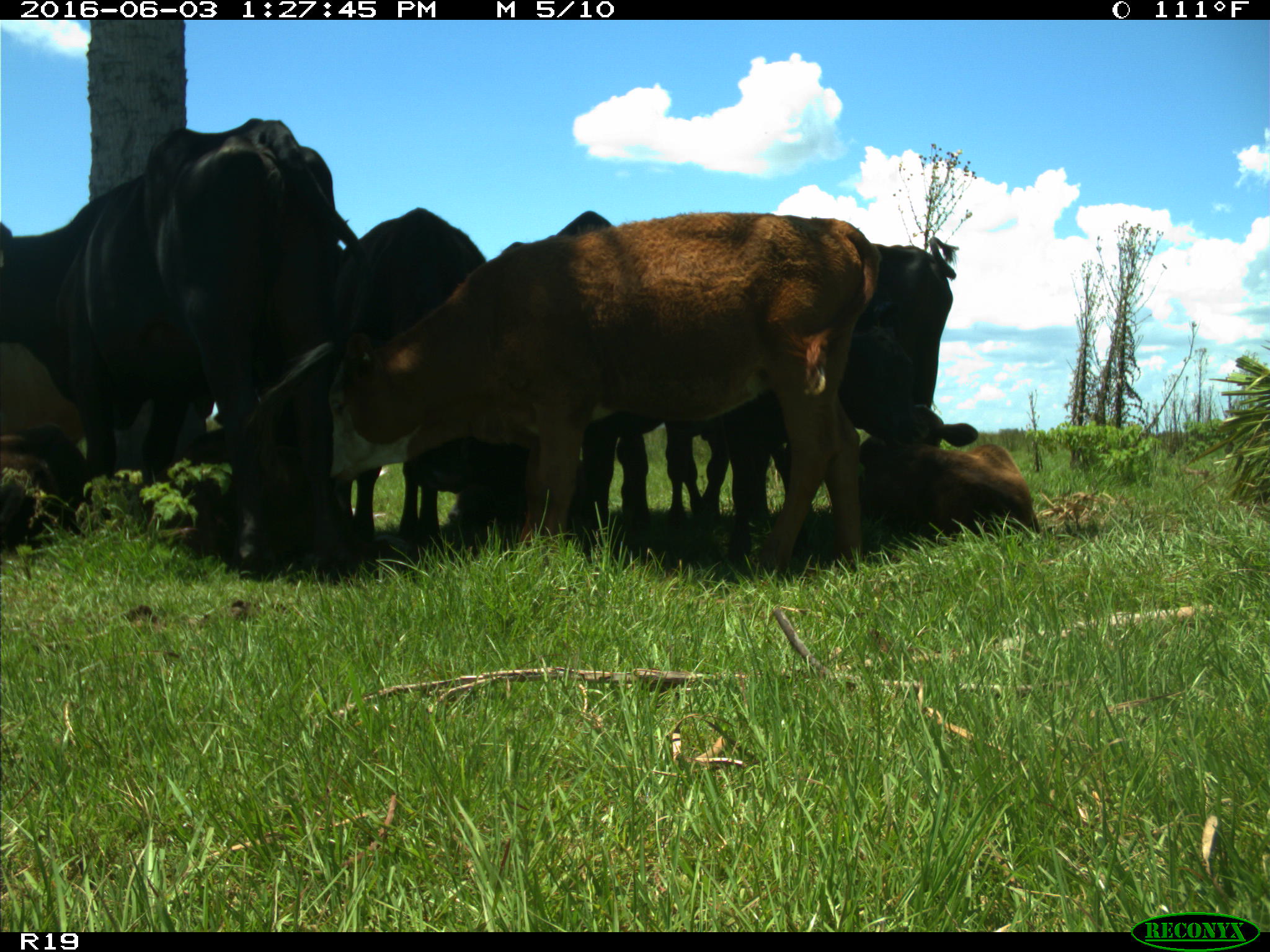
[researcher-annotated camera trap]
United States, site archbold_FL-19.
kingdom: Animalia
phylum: Chordata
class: Mammalia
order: Artiodactyla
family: Bovidae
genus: Bos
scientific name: Bos taurus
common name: domestic cow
Bos taurus (domestic cow).